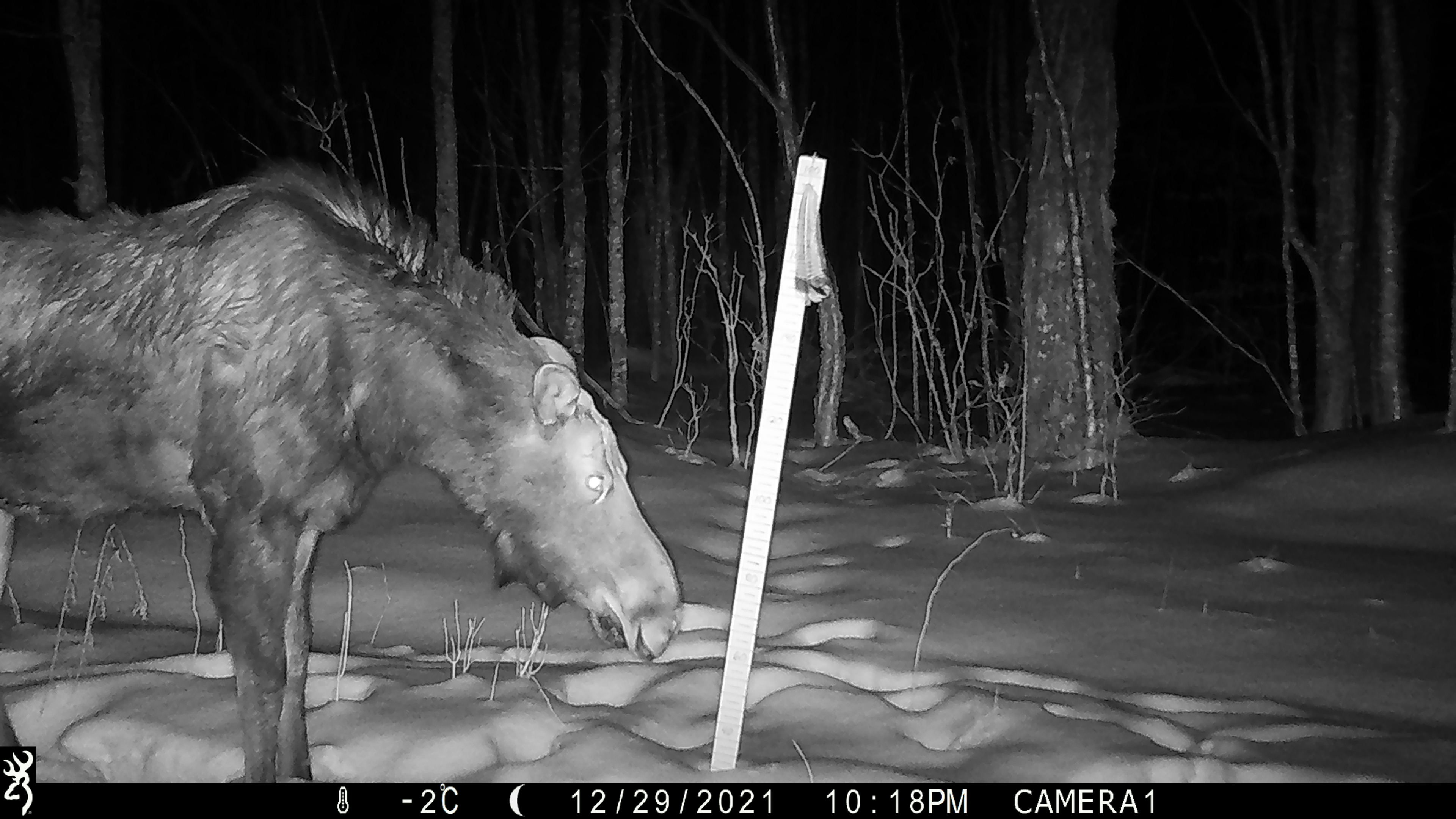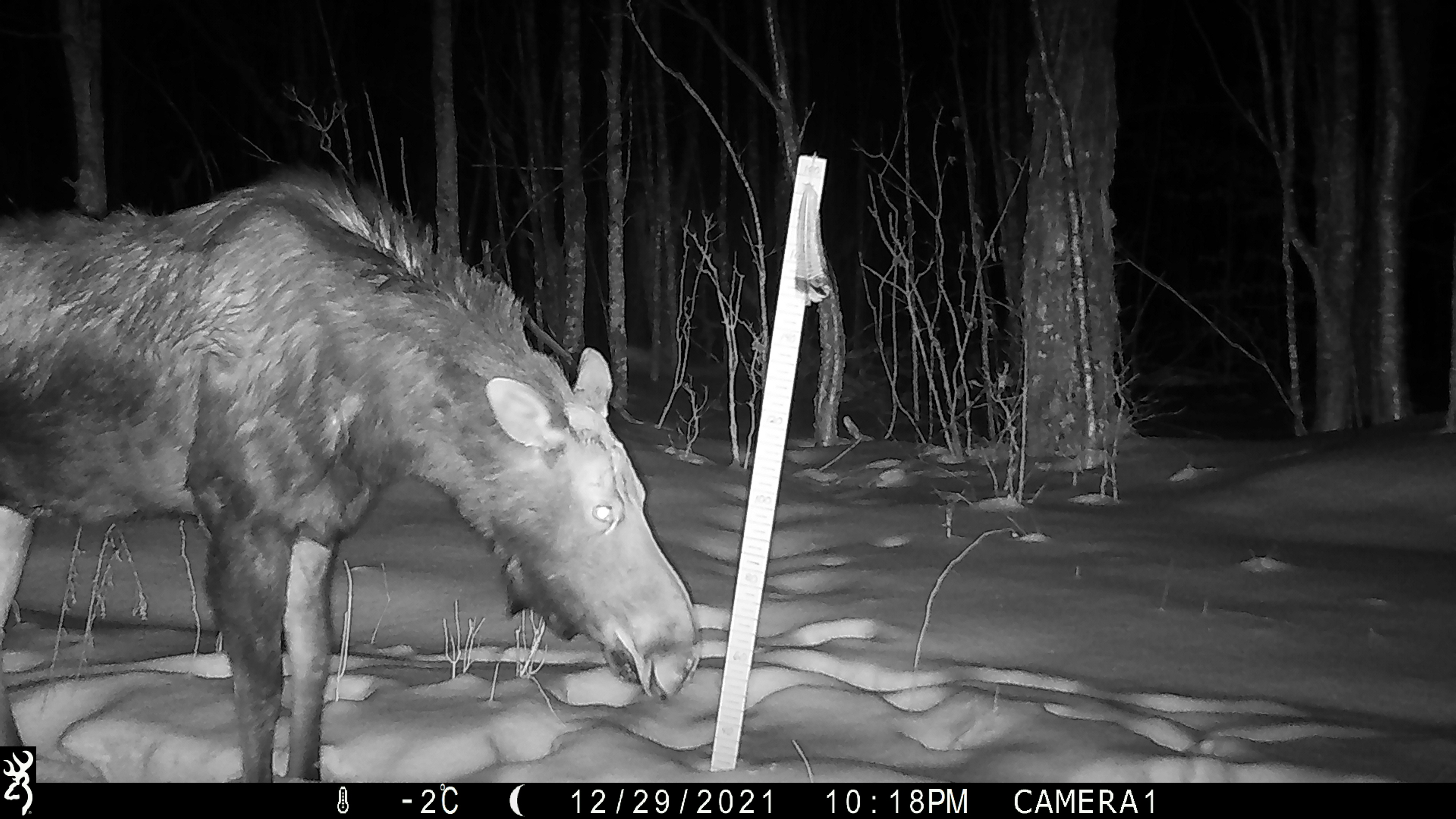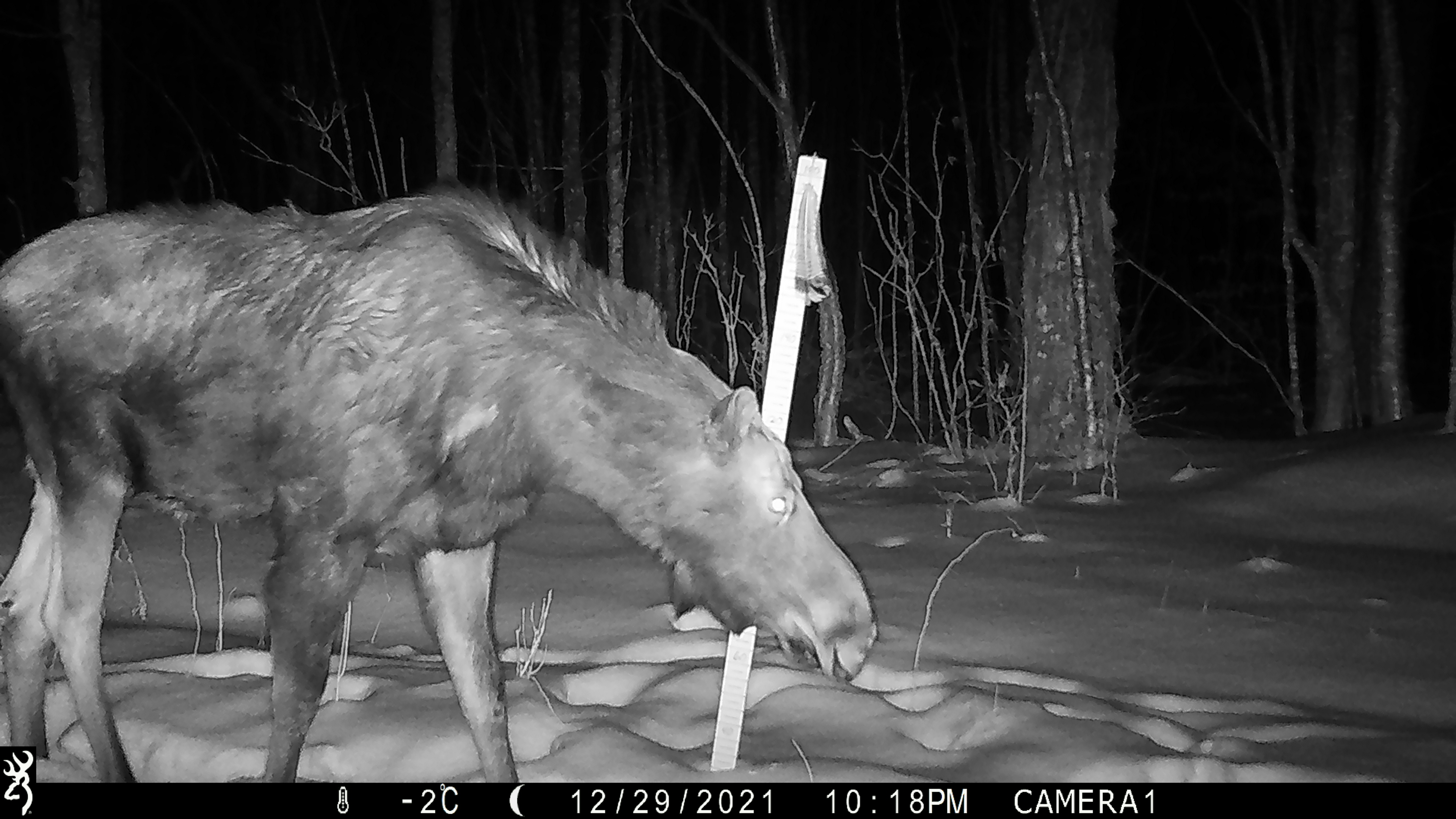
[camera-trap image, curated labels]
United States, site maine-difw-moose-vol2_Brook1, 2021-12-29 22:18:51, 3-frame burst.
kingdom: Animalia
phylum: Chordata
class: Mammalia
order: Artiodactyla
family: Cervidae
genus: Alces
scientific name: Alces alces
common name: moose